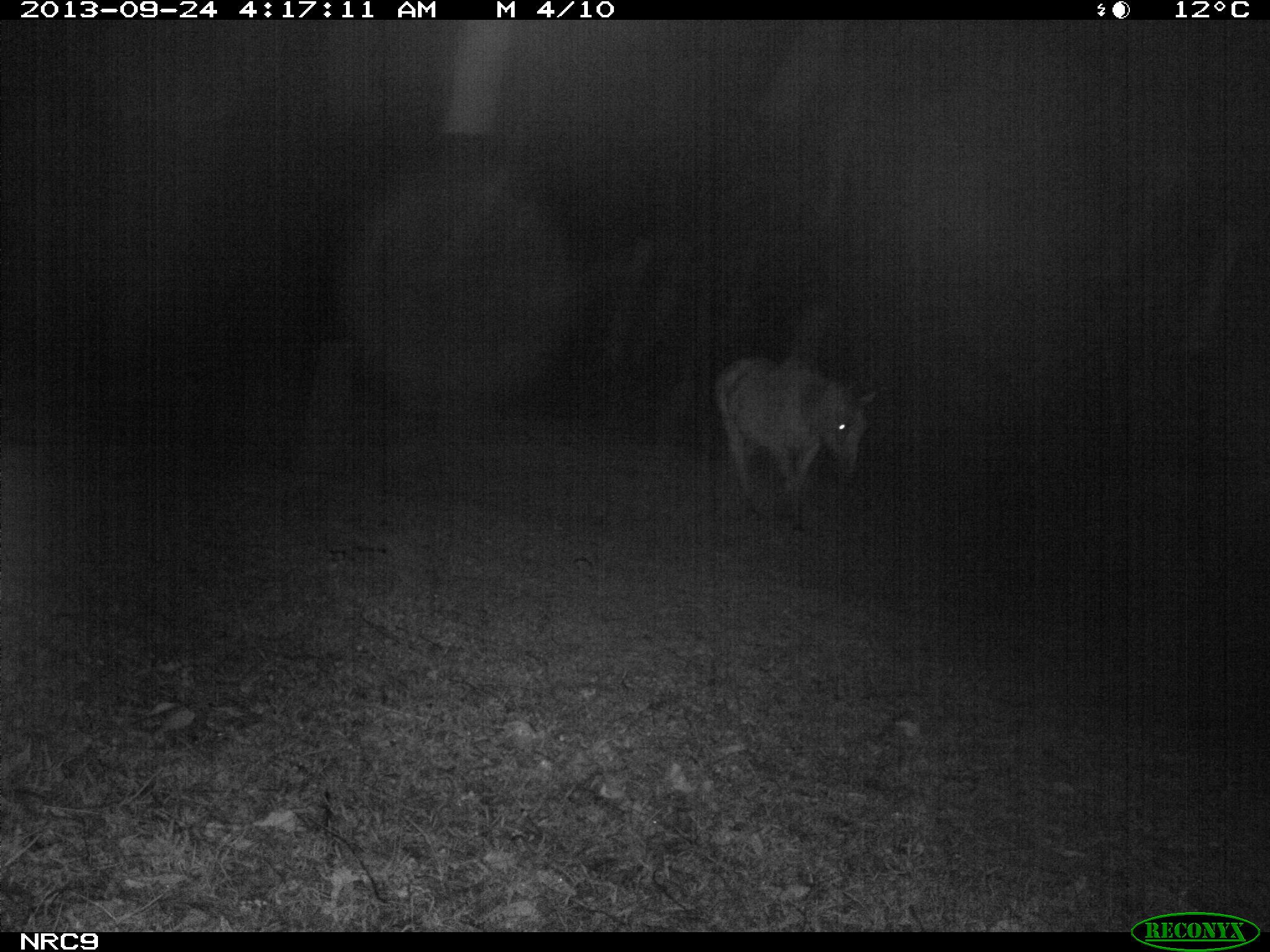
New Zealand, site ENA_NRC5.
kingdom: Animalia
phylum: Chordata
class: Mammalia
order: Perissodactyla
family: Equidae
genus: Equus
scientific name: Equus caballus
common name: horse